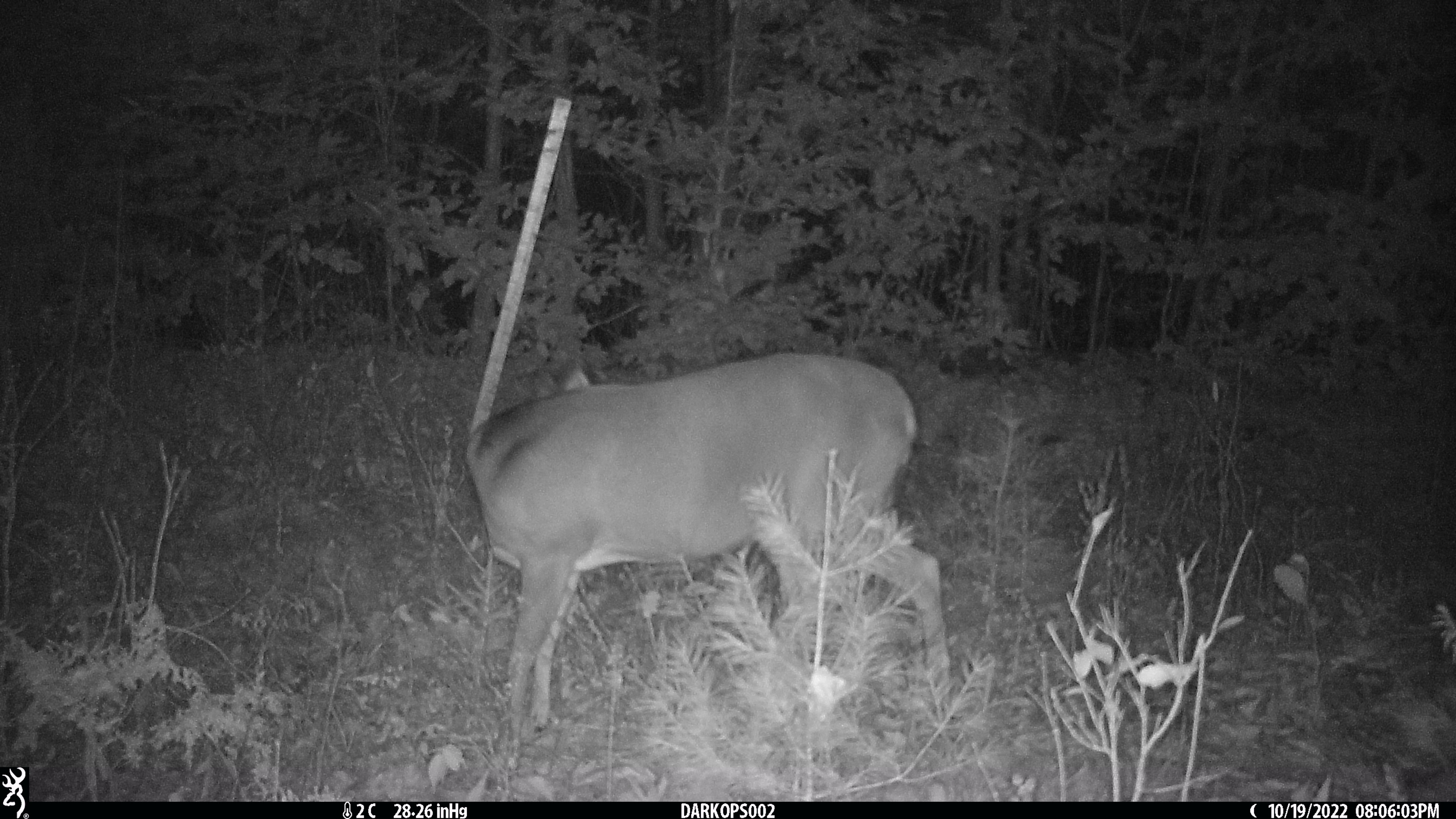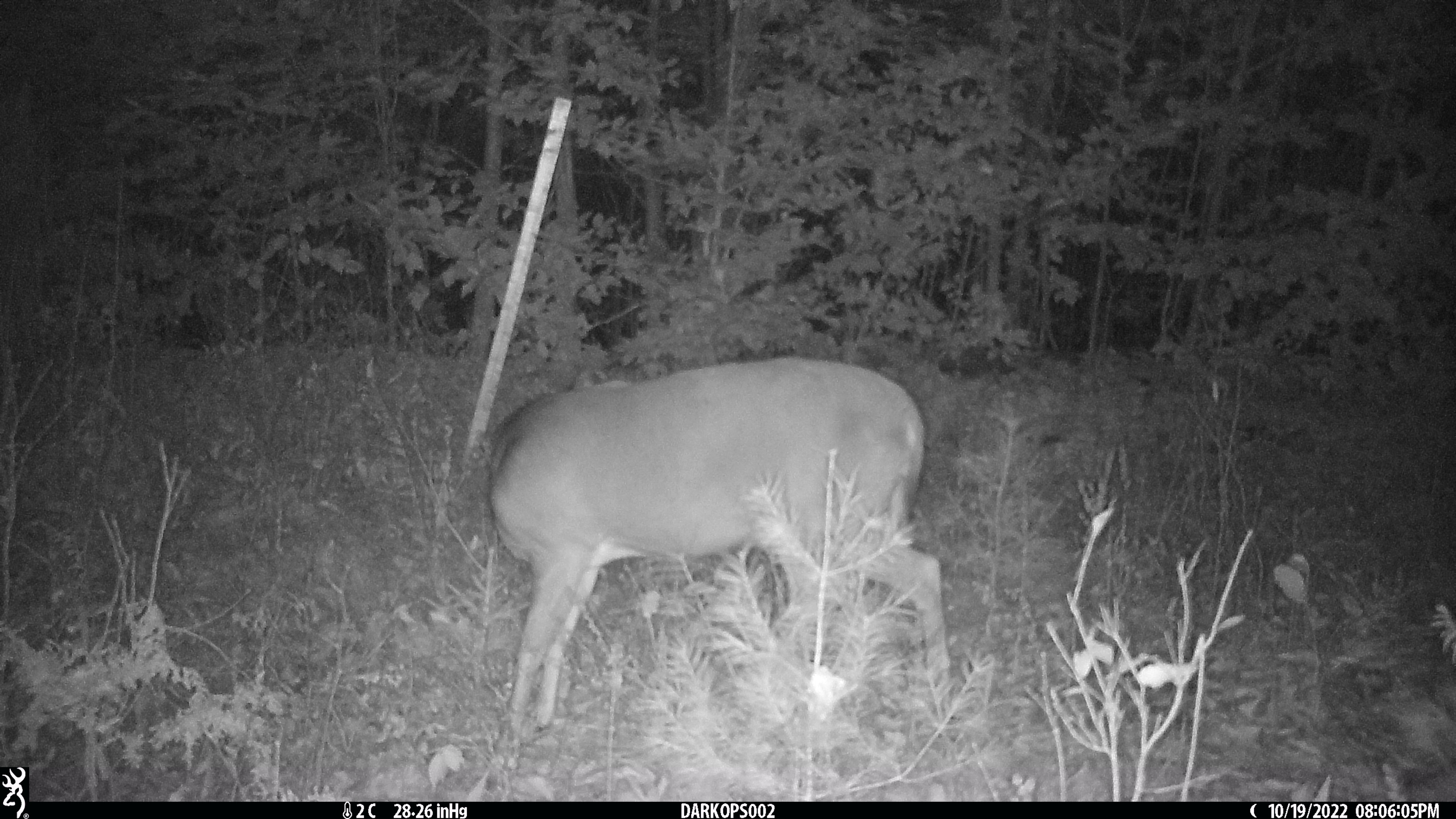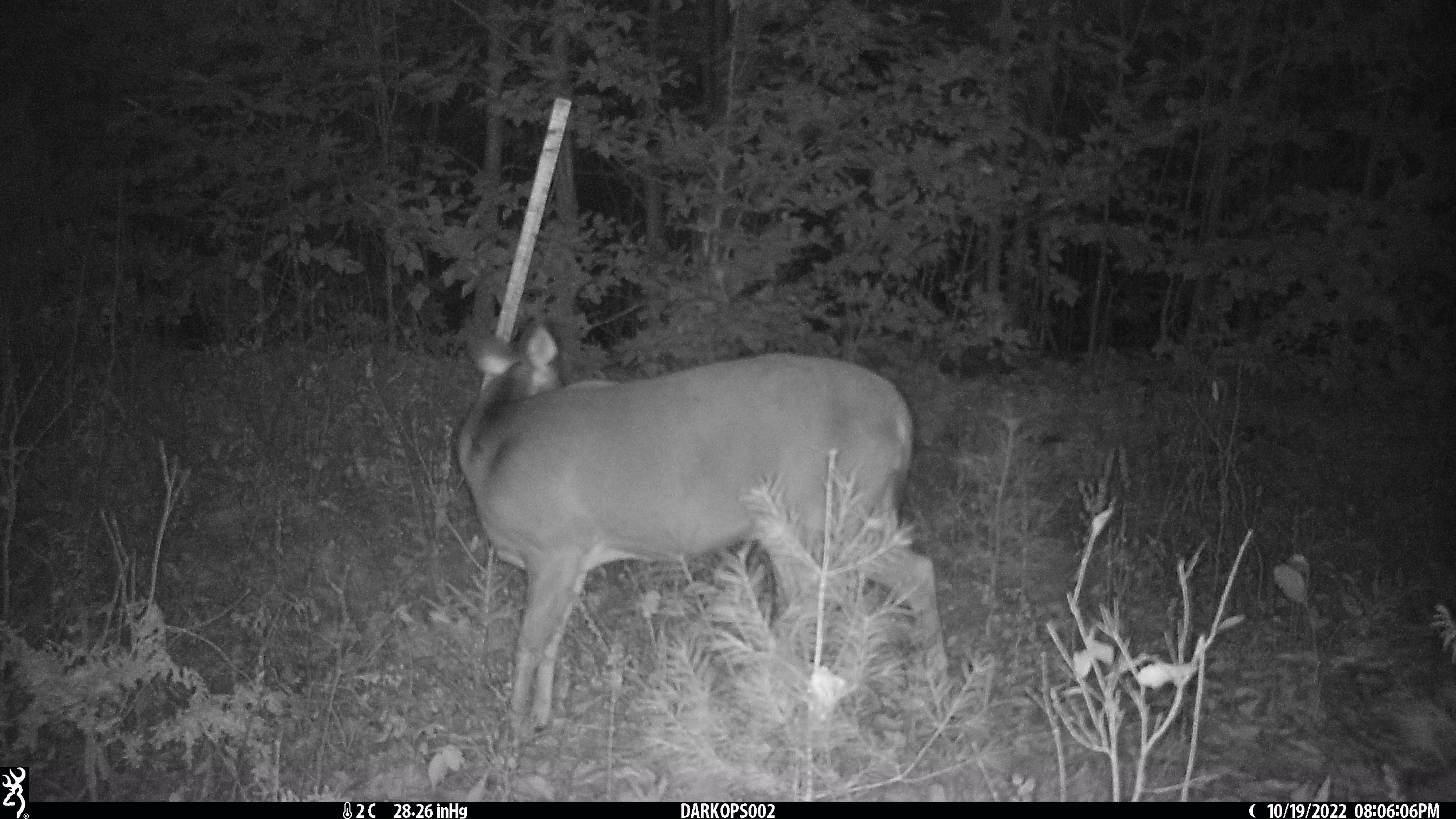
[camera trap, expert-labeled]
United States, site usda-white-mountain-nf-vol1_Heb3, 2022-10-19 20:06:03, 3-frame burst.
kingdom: Animalia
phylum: Chordata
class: Mammalia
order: Artiodactyla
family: Cervidae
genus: Odocoileus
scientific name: Odocoileus virginianus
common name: white-tailed deer